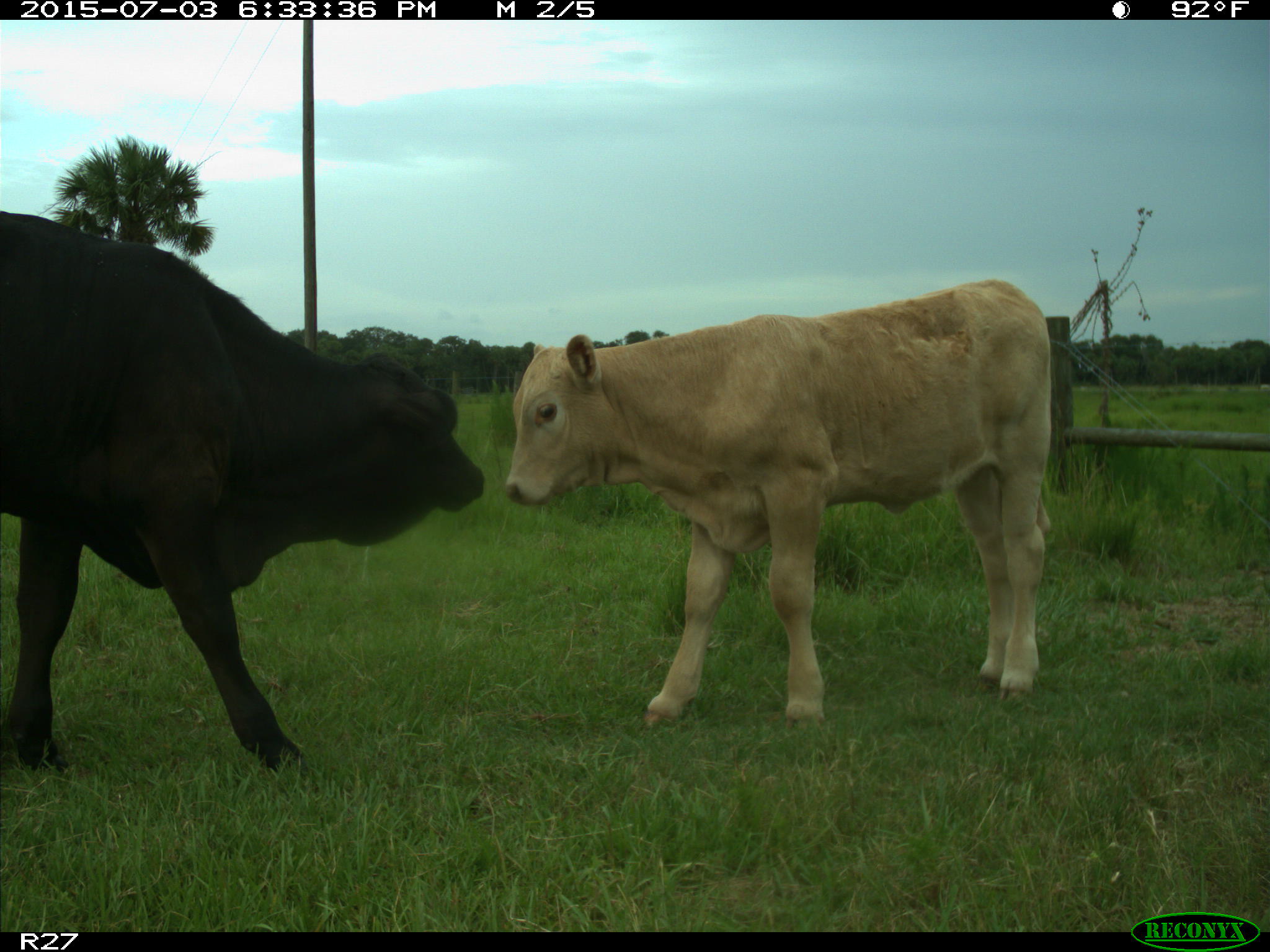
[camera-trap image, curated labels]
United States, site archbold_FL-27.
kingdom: Animalia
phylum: Chordata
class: Mammalia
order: Artiodactyla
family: Bovidae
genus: Bos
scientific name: Bos taurus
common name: domestic cow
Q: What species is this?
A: Bos taurus (domestic cow).